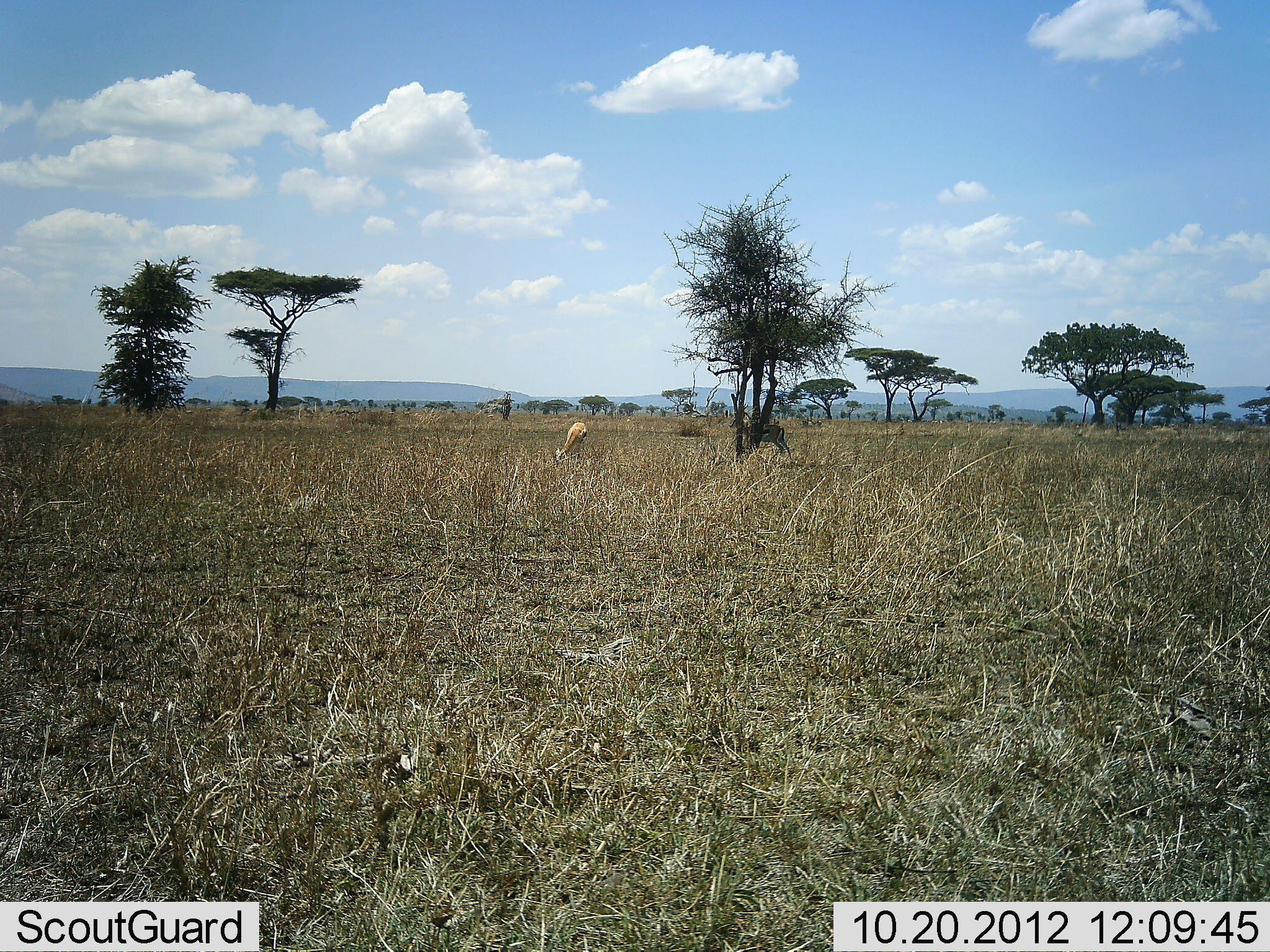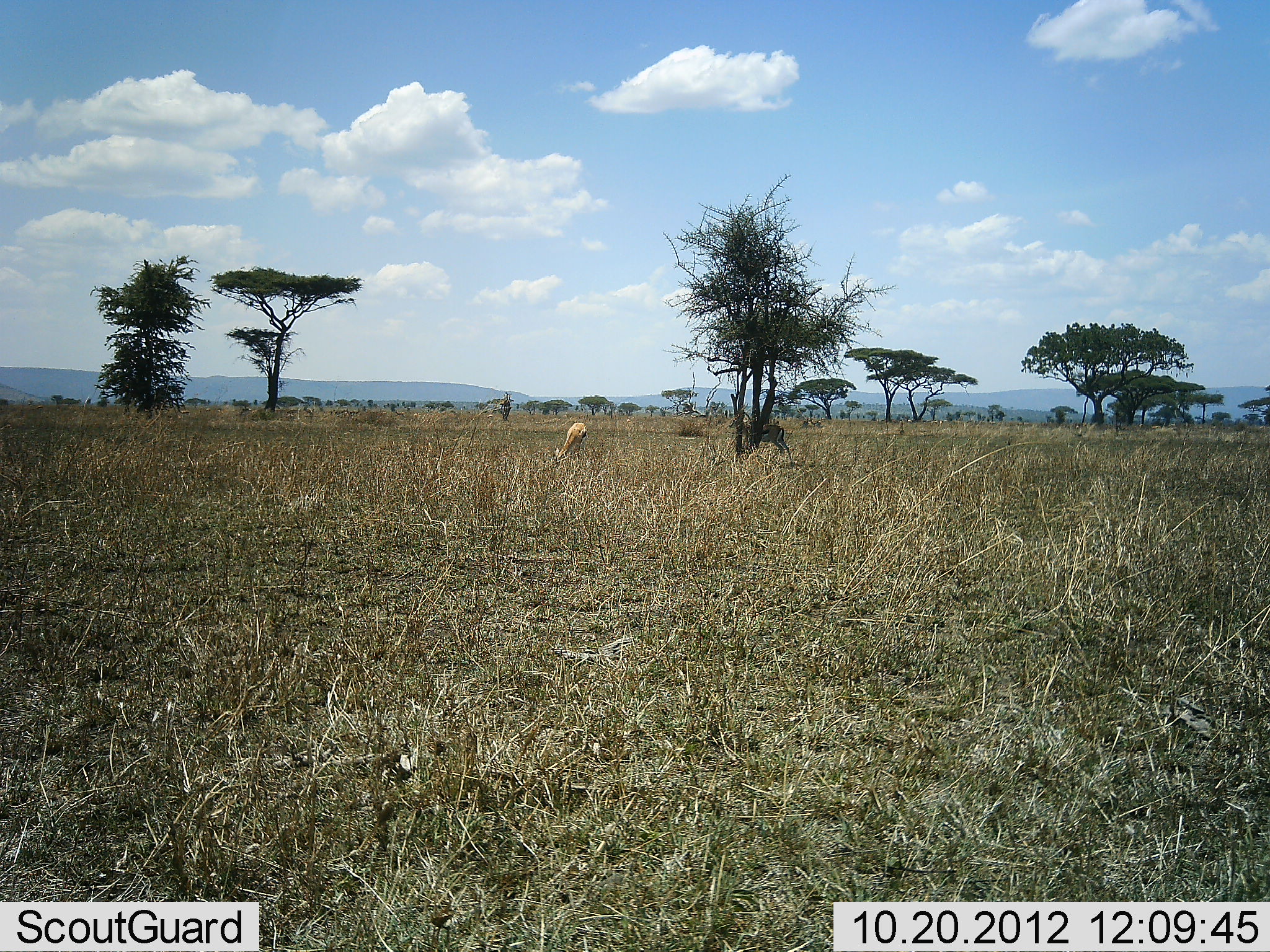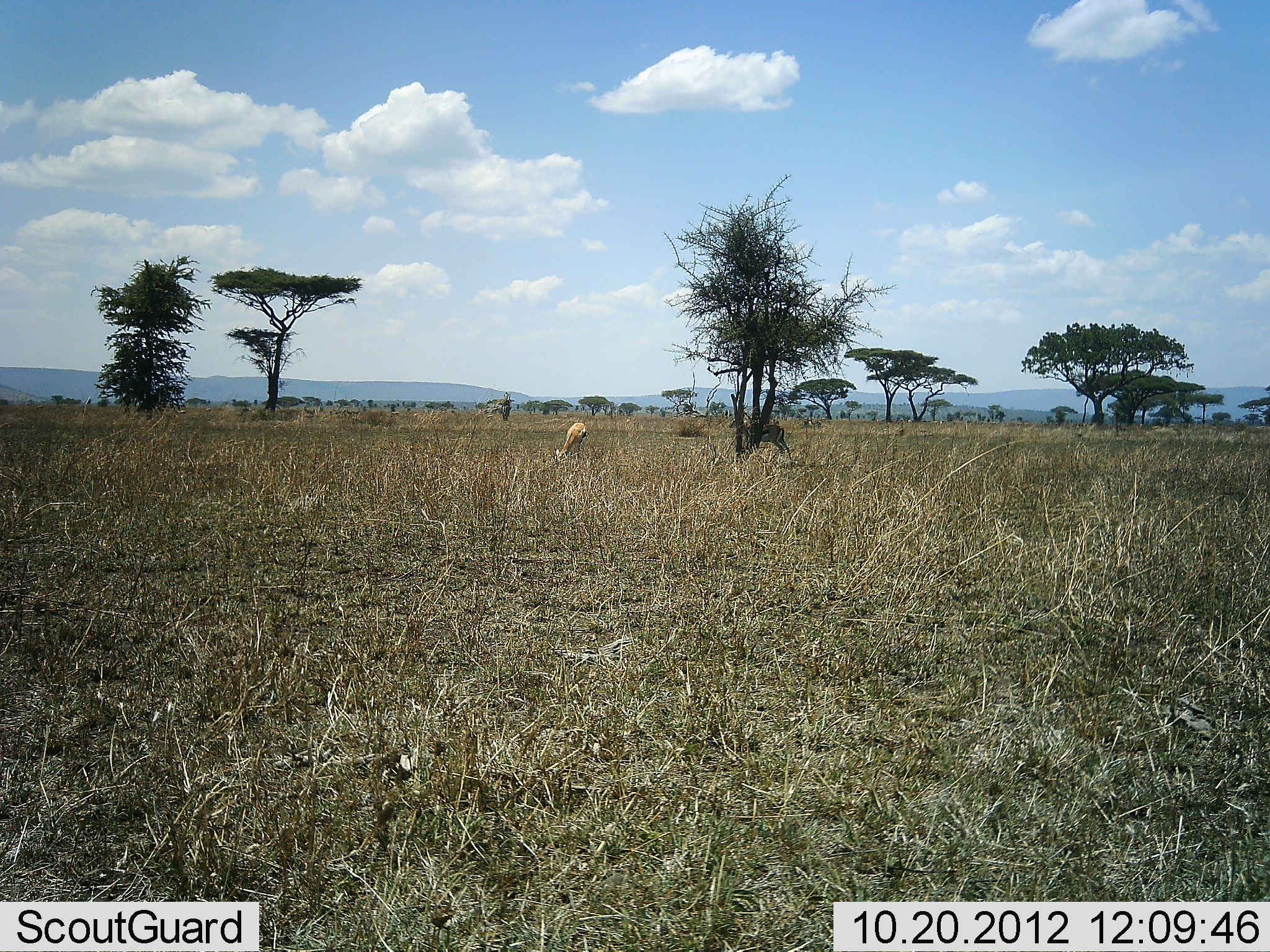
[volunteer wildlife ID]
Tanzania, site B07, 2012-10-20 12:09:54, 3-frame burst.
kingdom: Animalia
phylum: Chordata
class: Mammalia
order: Artiodactyla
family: Bovidae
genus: Eudorcas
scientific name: Eudorcas thomsonii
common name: thomson's gazelle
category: gazellethomsons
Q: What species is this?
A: Gazellethomsons (thomson's gazelle) (Eudorcas thomsonii).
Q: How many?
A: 2.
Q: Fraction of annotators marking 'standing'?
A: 60%.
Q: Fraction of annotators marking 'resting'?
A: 10%.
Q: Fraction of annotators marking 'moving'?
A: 0%.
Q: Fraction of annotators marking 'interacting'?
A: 0%.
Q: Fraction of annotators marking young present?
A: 0%.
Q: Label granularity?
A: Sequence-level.